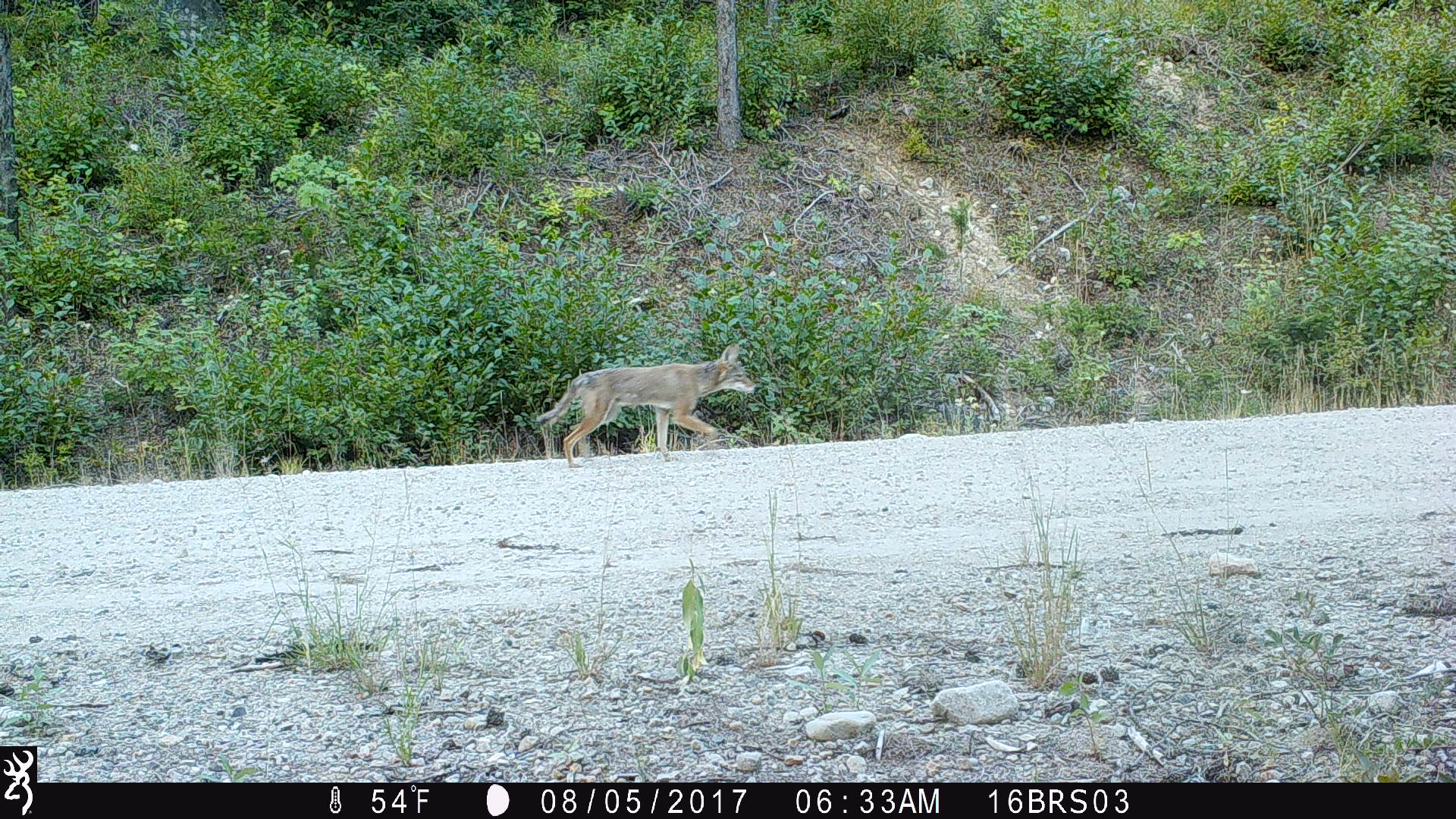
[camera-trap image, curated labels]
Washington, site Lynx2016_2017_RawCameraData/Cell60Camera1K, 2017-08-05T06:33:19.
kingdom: Animalia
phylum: Chordata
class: Mammalia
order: Carnivora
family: Canidae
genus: Canis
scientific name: Canis latrans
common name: coyote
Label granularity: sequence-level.